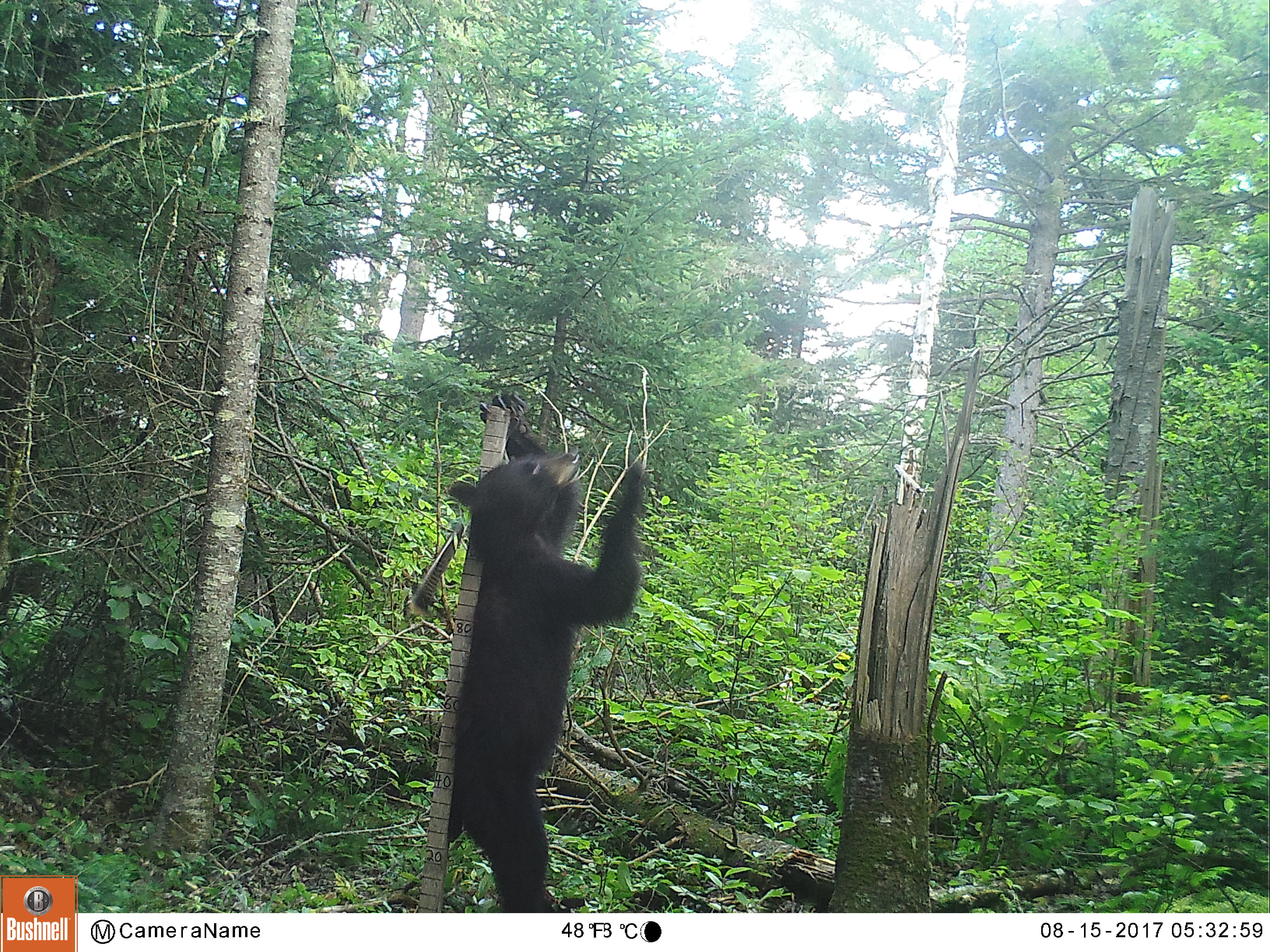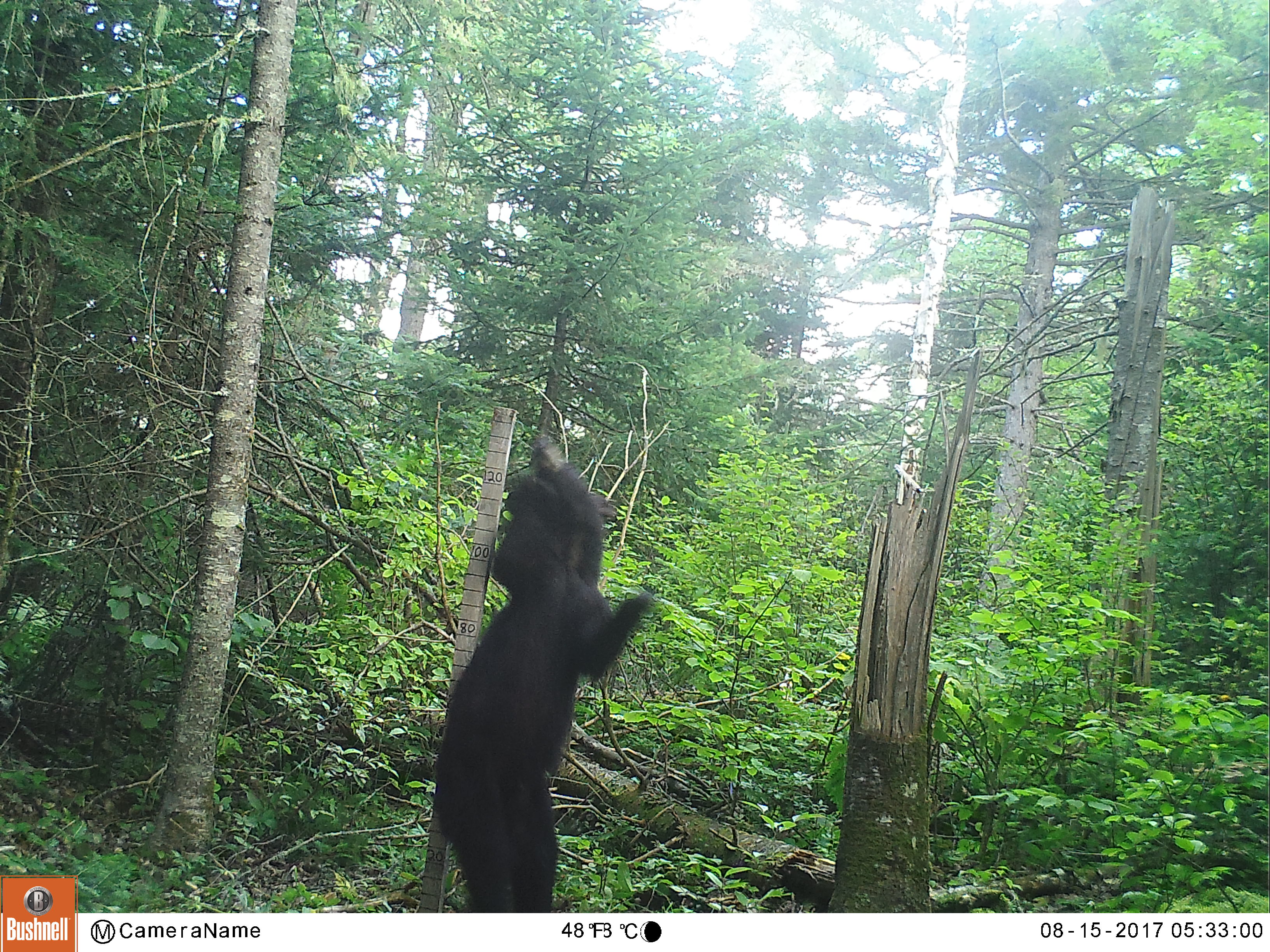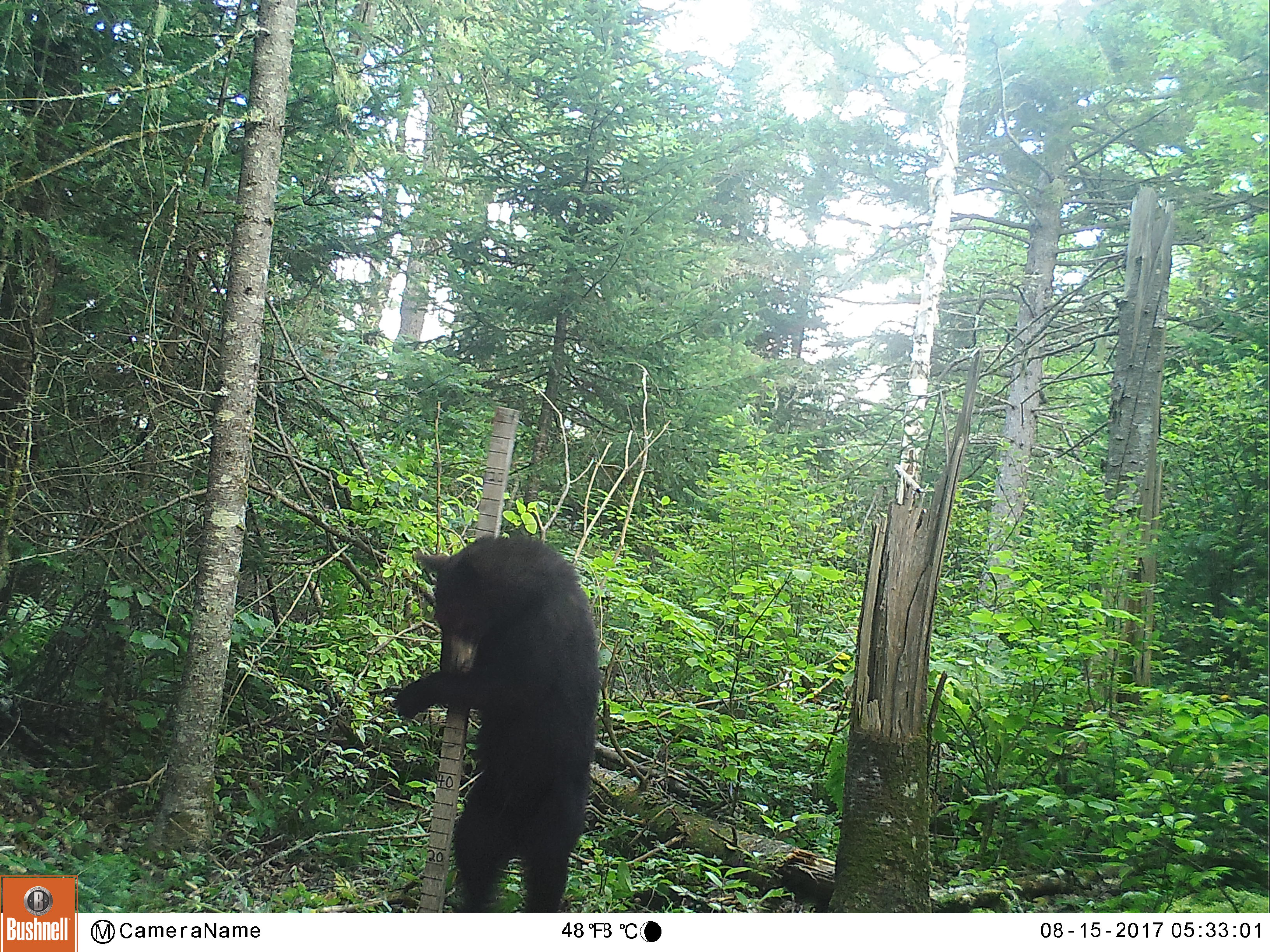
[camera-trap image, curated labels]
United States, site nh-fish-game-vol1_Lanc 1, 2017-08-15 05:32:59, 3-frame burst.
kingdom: Animalia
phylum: Chordata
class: Mammalia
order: Carnivora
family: Ursidae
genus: Ursus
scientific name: Ursus americanus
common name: black bear